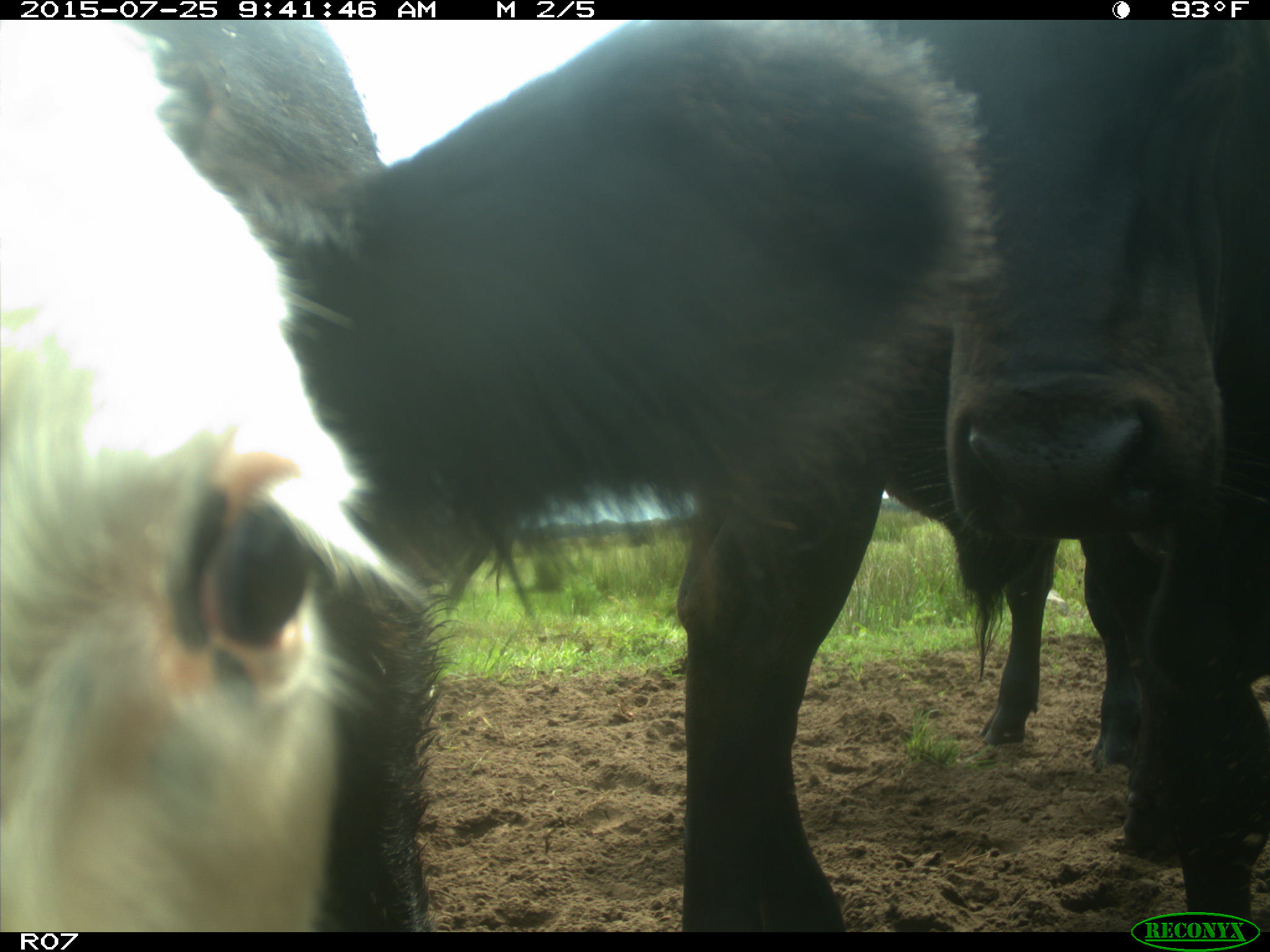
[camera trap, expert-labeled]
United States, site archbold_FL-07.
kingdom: Animalia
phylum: Chordata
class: Mammalia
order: Artiodactyla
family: Bovidae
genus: Bos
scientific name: Bos taurus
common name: domestic cow